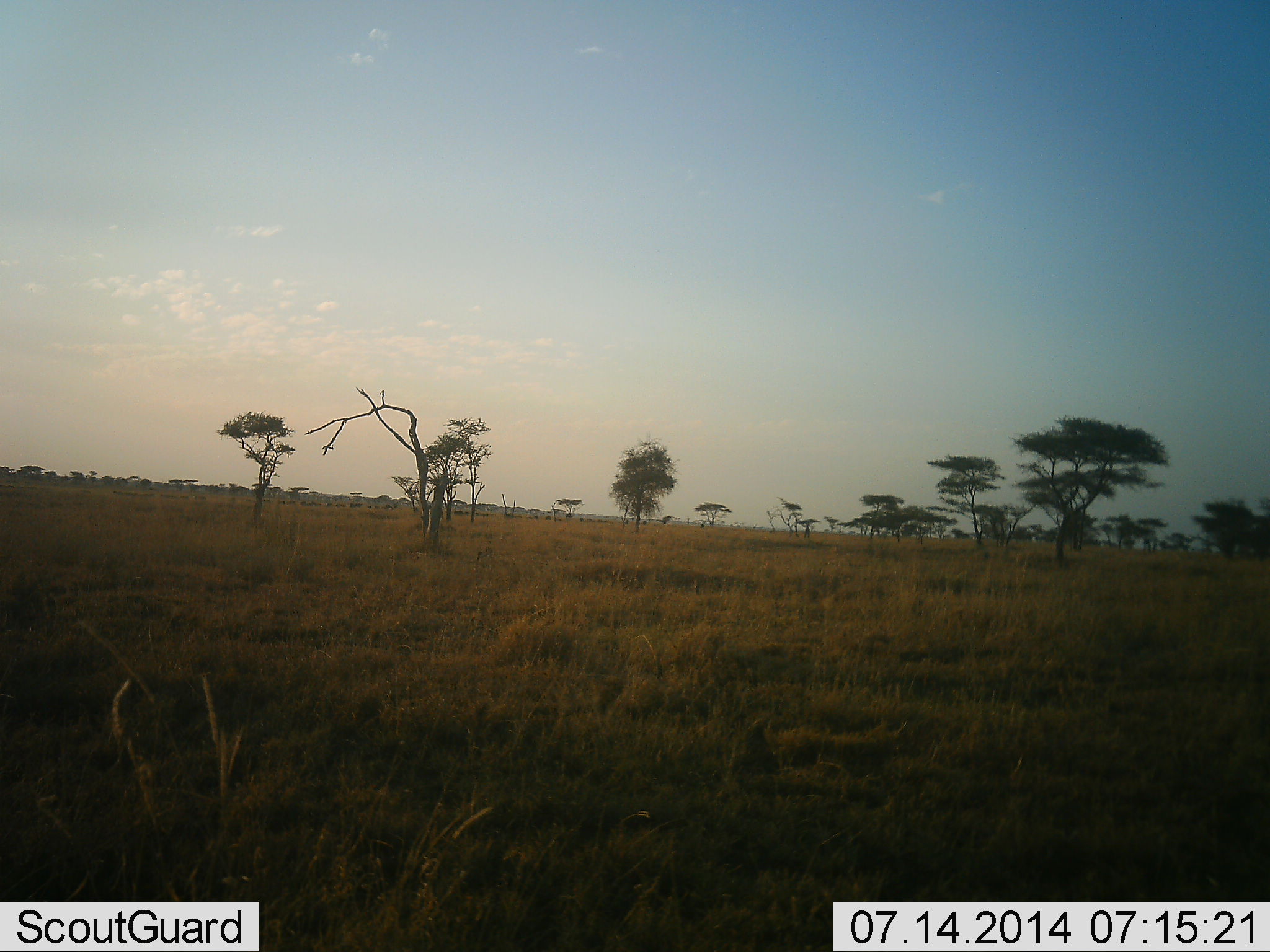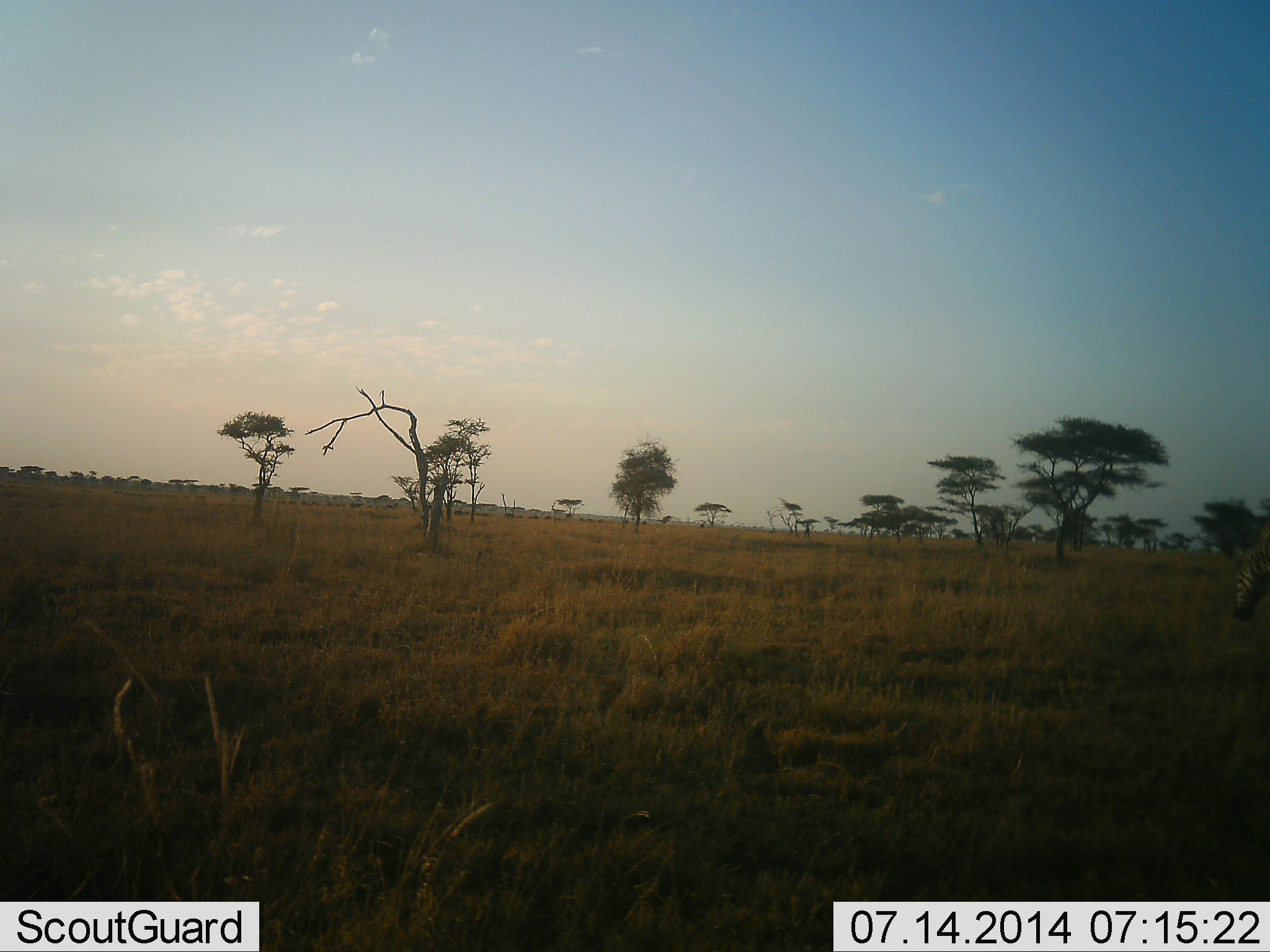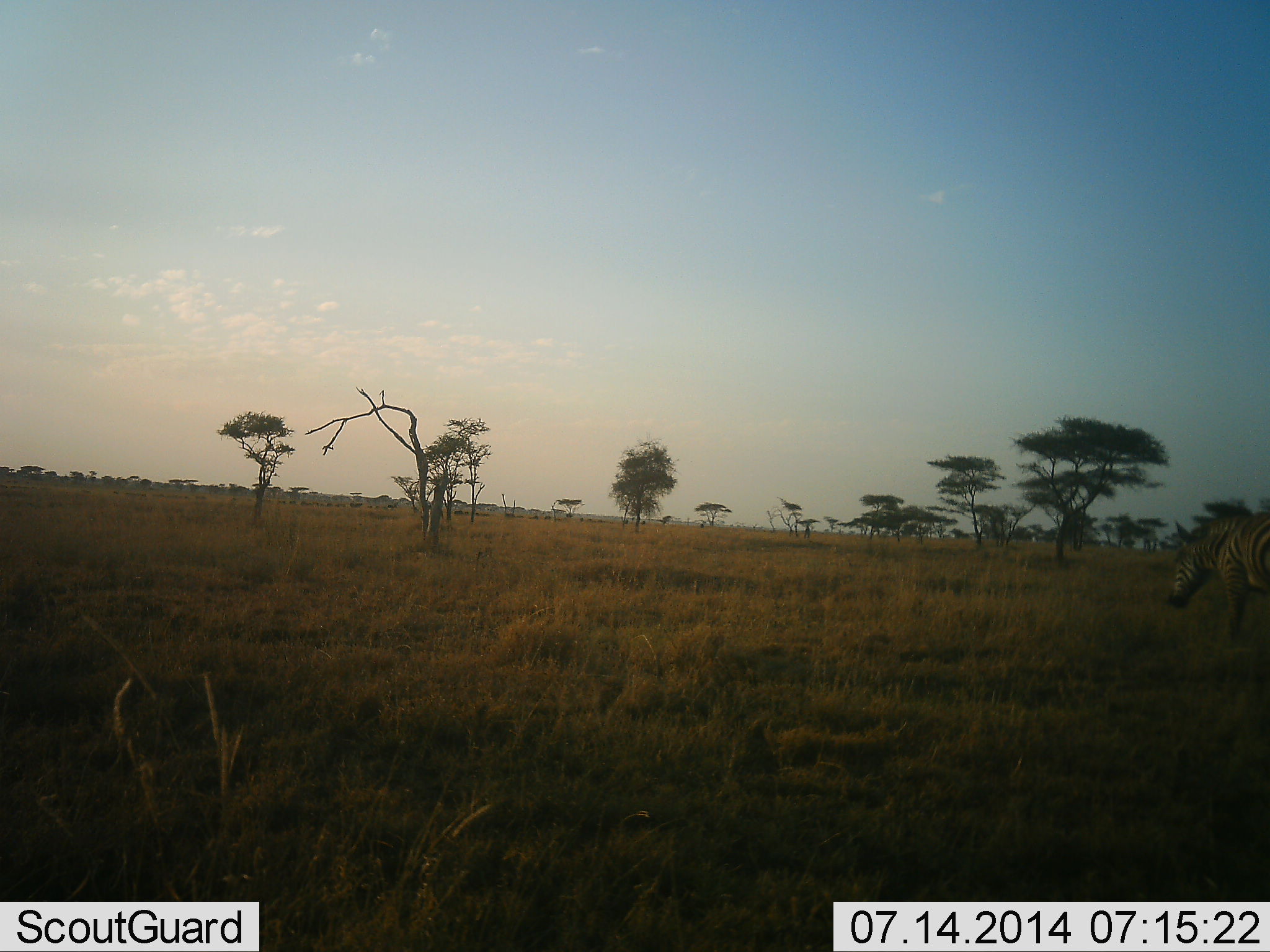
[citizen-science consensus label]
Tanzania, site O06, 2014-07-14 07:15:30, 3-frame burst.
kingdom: Animalia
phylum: Chordata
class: Mammalia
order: Perissodactyla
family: Equidae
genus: Equus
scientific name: Equus quagga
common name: plains zebra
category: zebra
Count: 1.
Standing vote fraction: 0%.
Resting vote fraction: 0%.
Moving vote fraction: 100%.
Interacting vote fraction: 0%.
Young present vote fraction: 0%.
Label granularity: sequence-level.